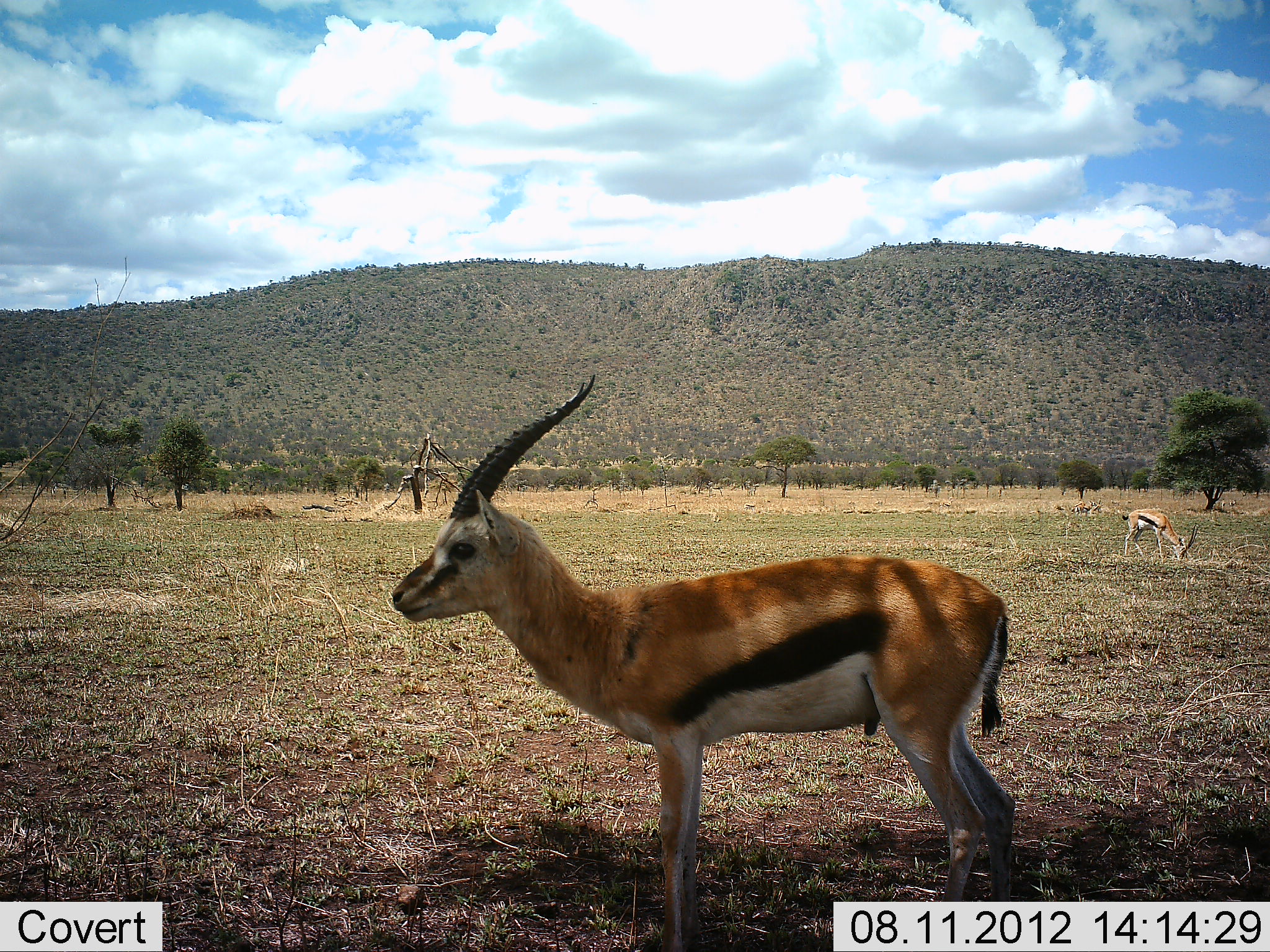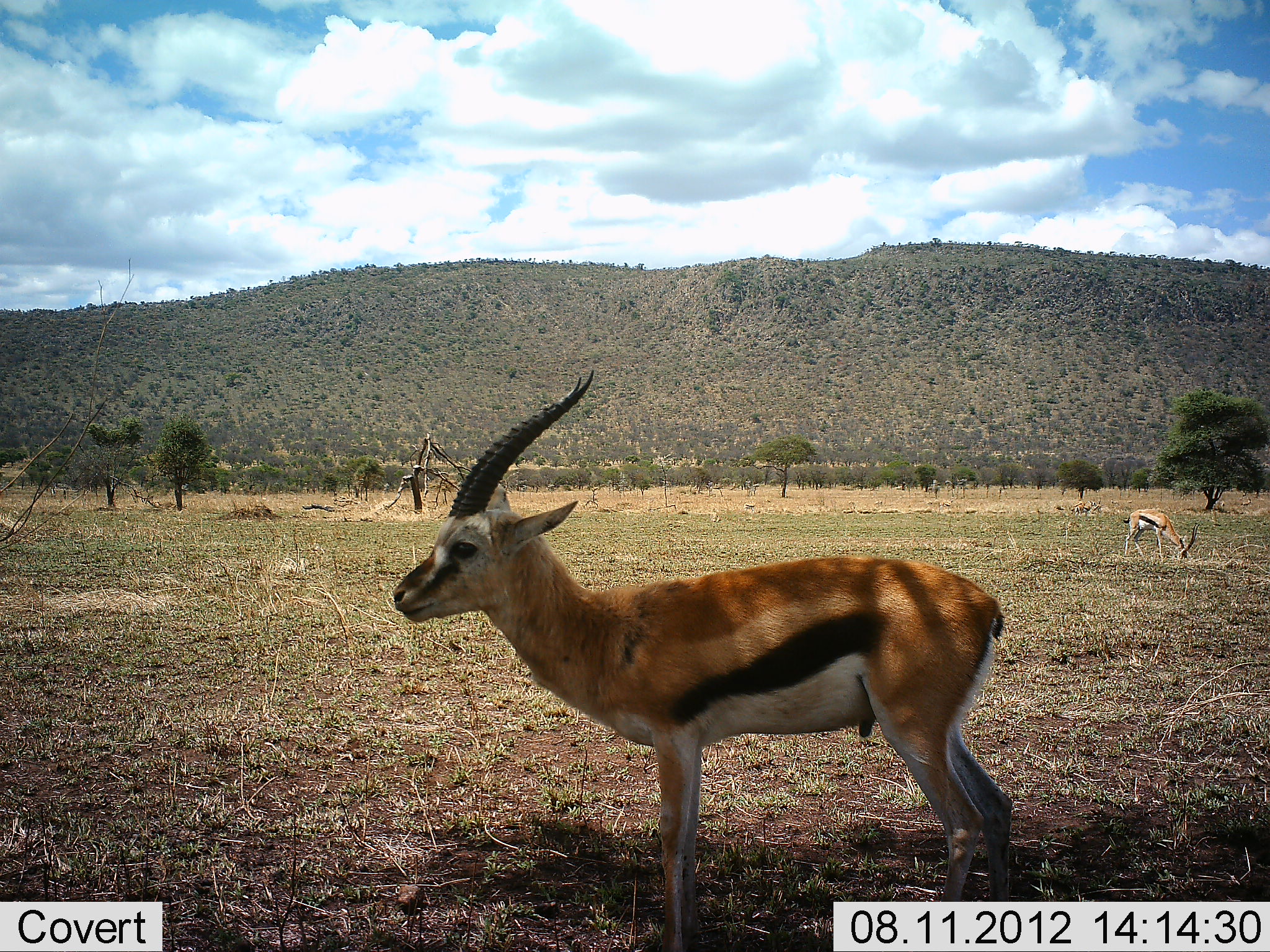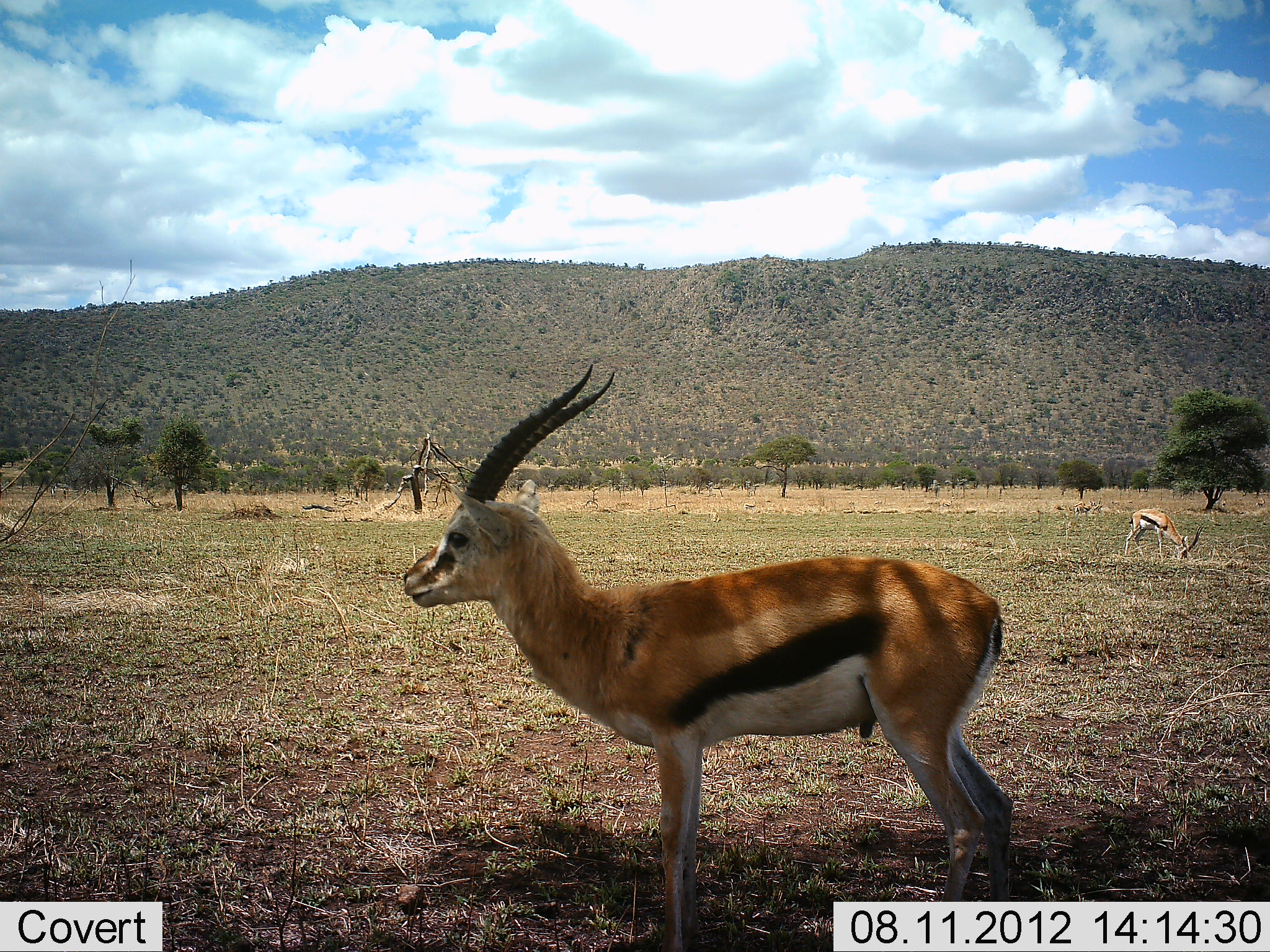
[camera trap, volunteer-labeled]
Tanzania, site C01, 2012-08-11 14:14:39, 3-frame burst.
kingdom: Animalia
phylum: Chordata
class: Mammalia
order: Artiodactyla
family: Bovidae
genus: Eudorcas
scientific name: Eudorcas thomsonii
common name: thomson's gazelle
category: gazellethomsons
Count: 2.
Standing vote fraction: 80%.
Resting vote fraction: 0%.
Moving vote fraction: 10%.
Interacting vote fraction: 0%.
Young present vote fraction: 0%.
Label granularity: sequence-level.